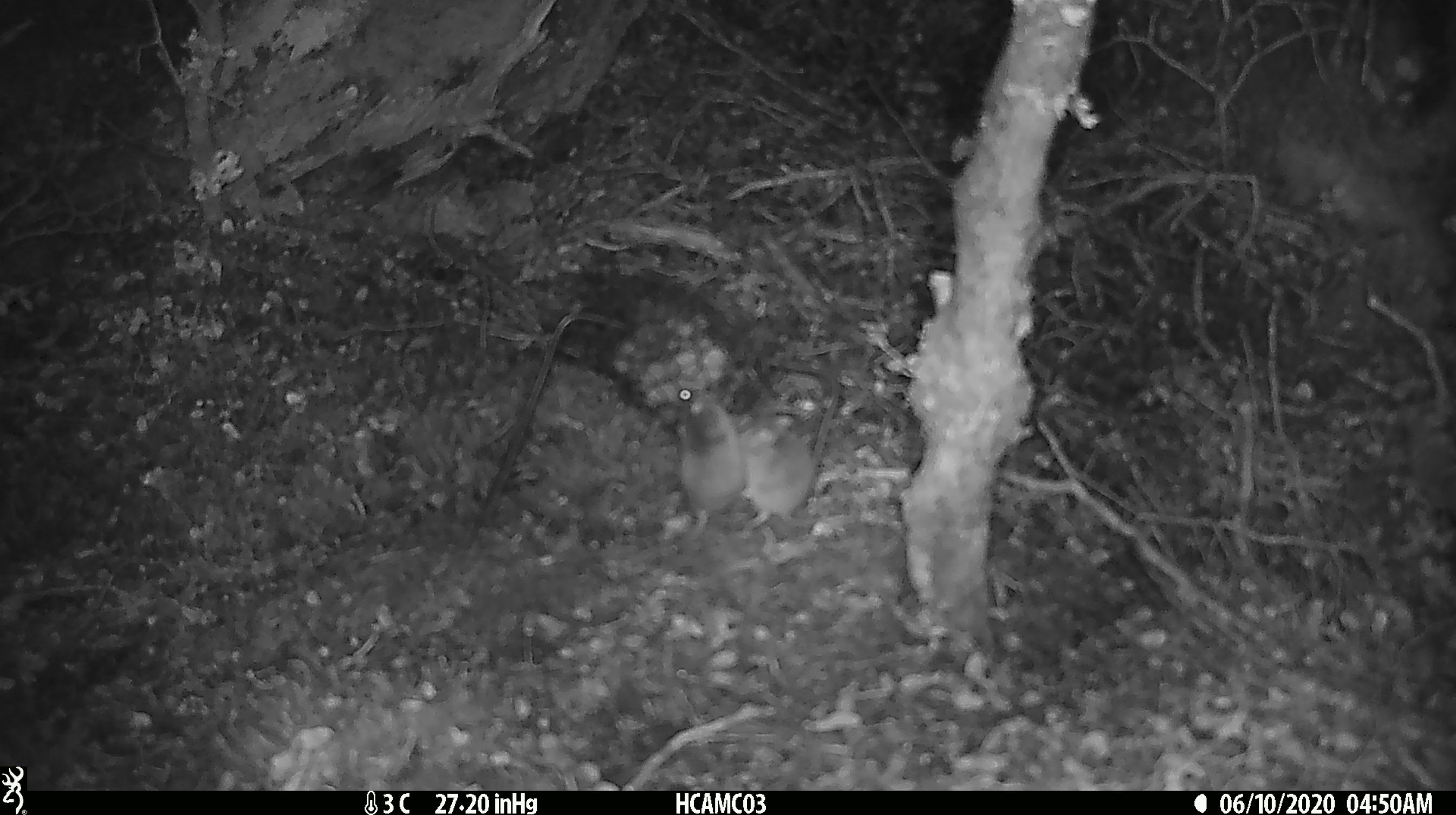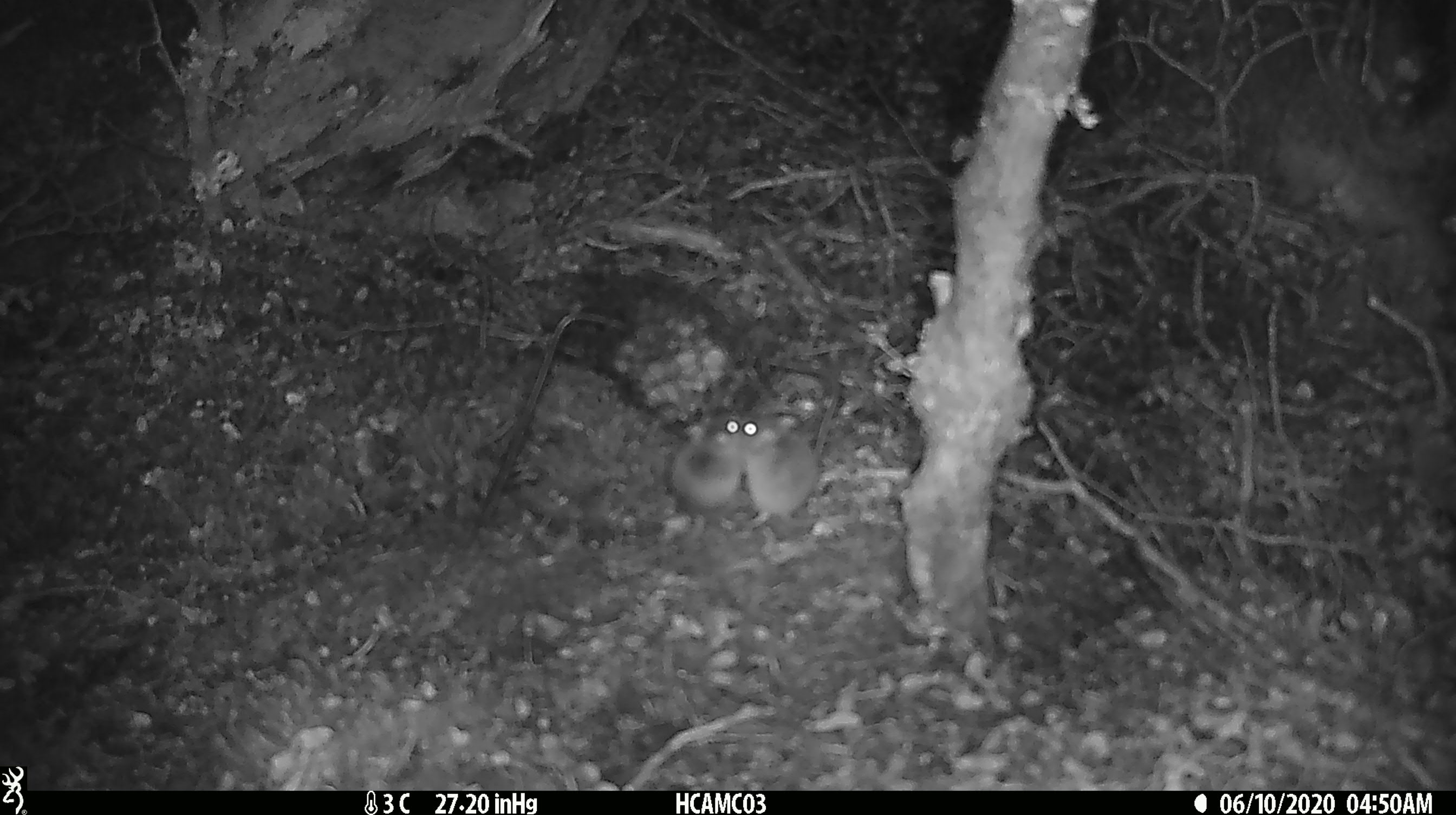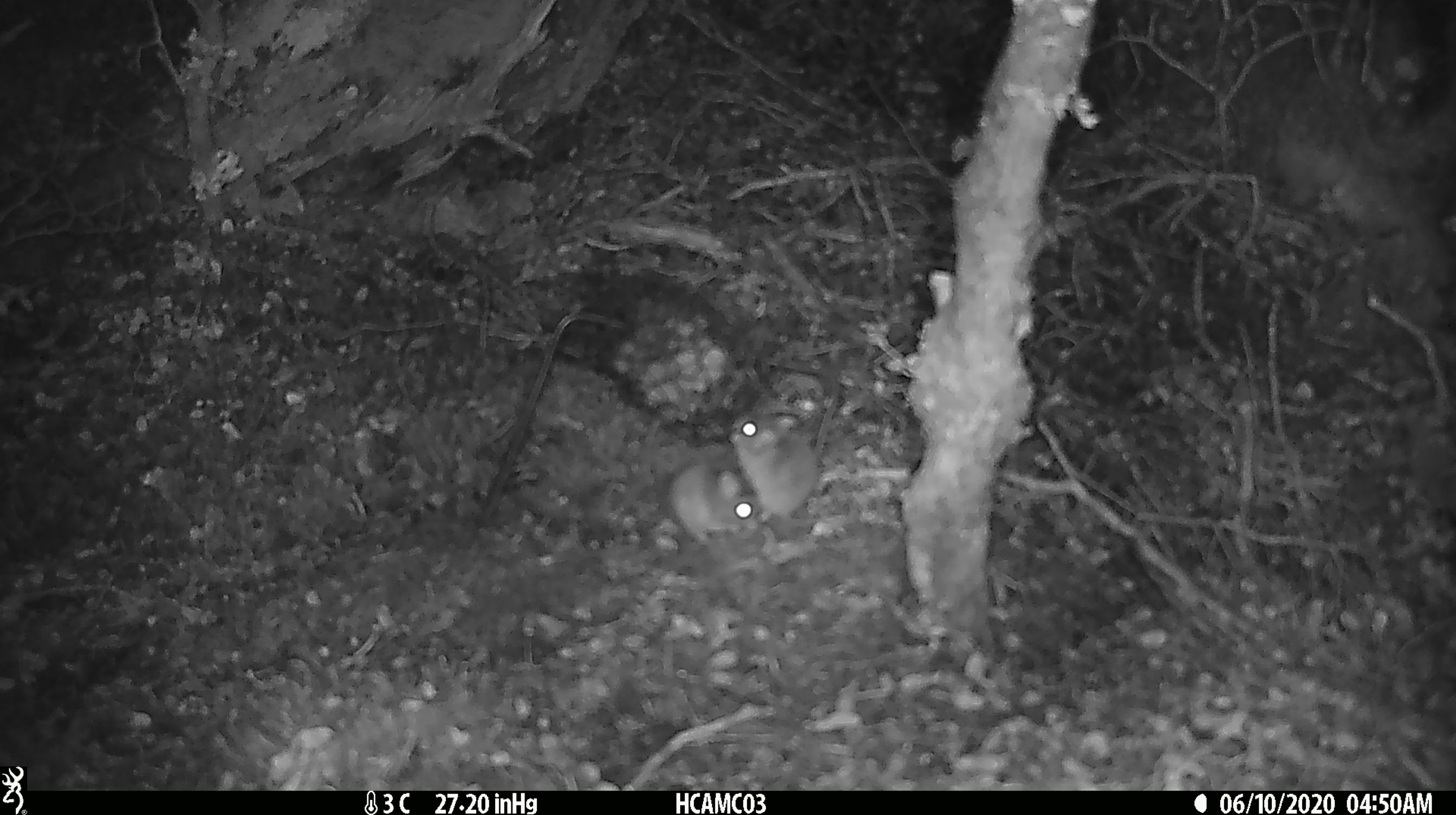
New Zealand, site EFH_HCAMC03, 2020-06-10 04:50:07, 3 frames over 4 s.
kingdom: Animalia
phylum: Chordata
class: Mammalia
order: Rodentia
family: Muridae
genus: Mus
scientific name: Mus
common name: mouse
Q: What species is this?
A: Mouse (Mus).